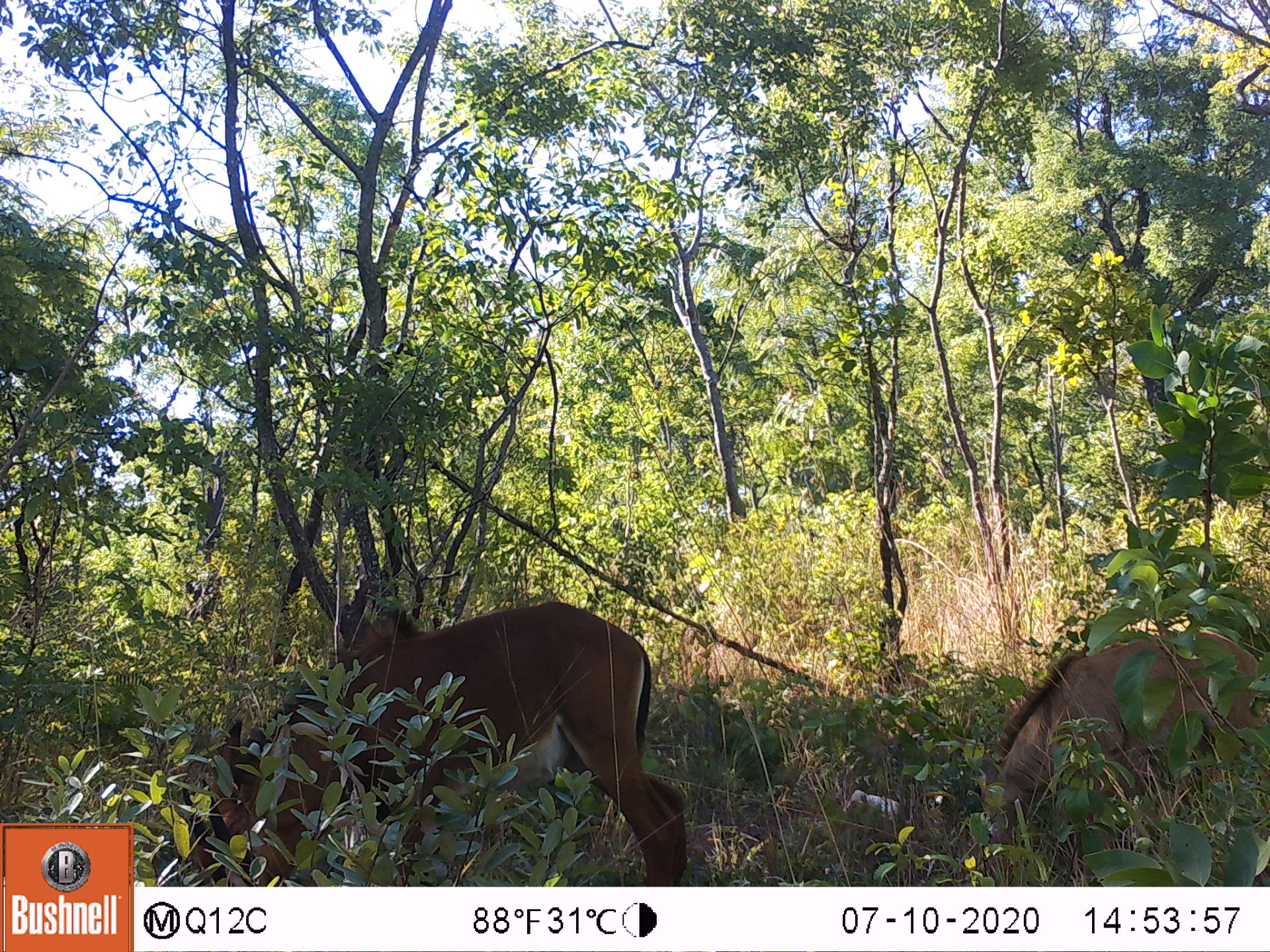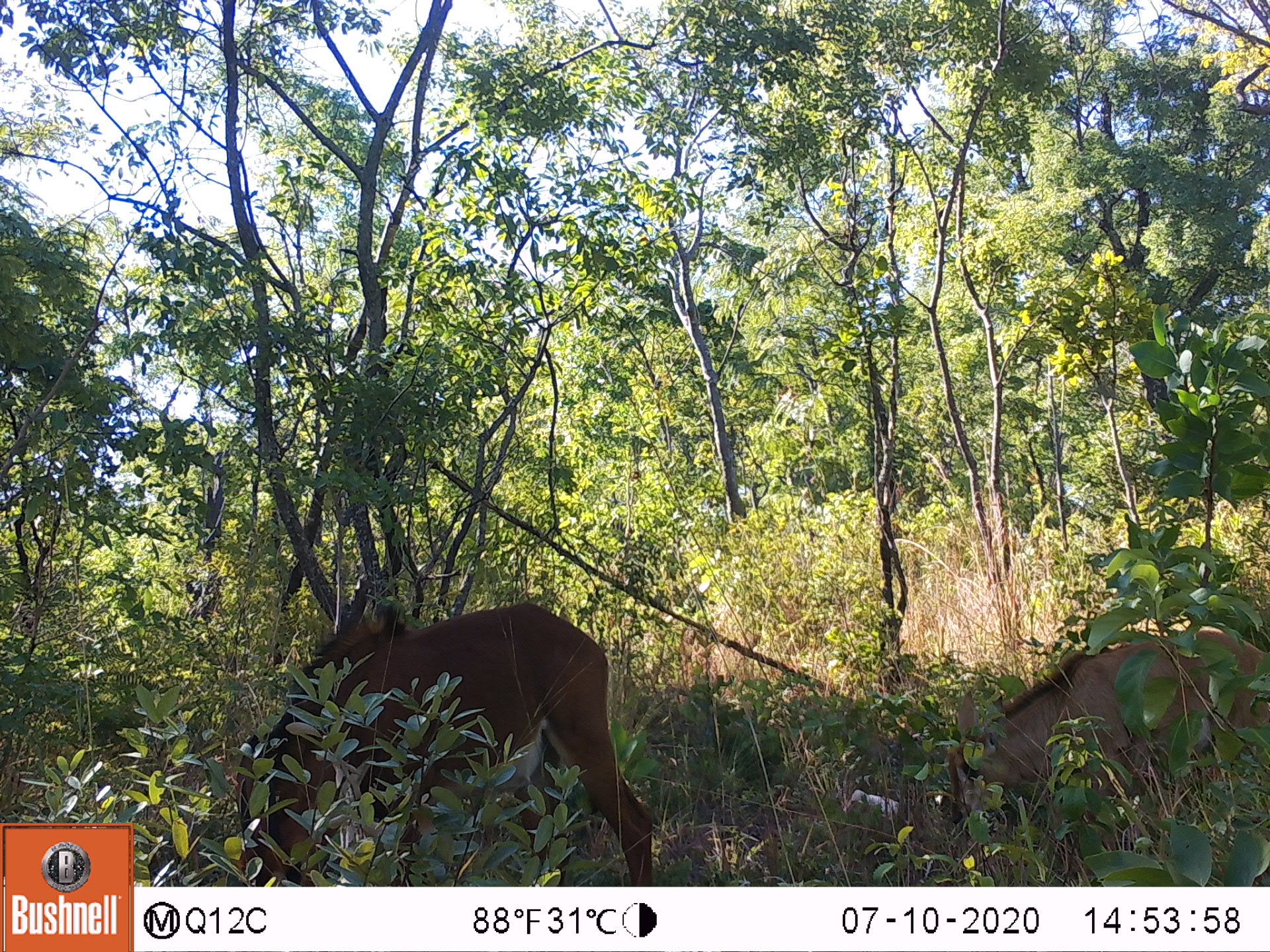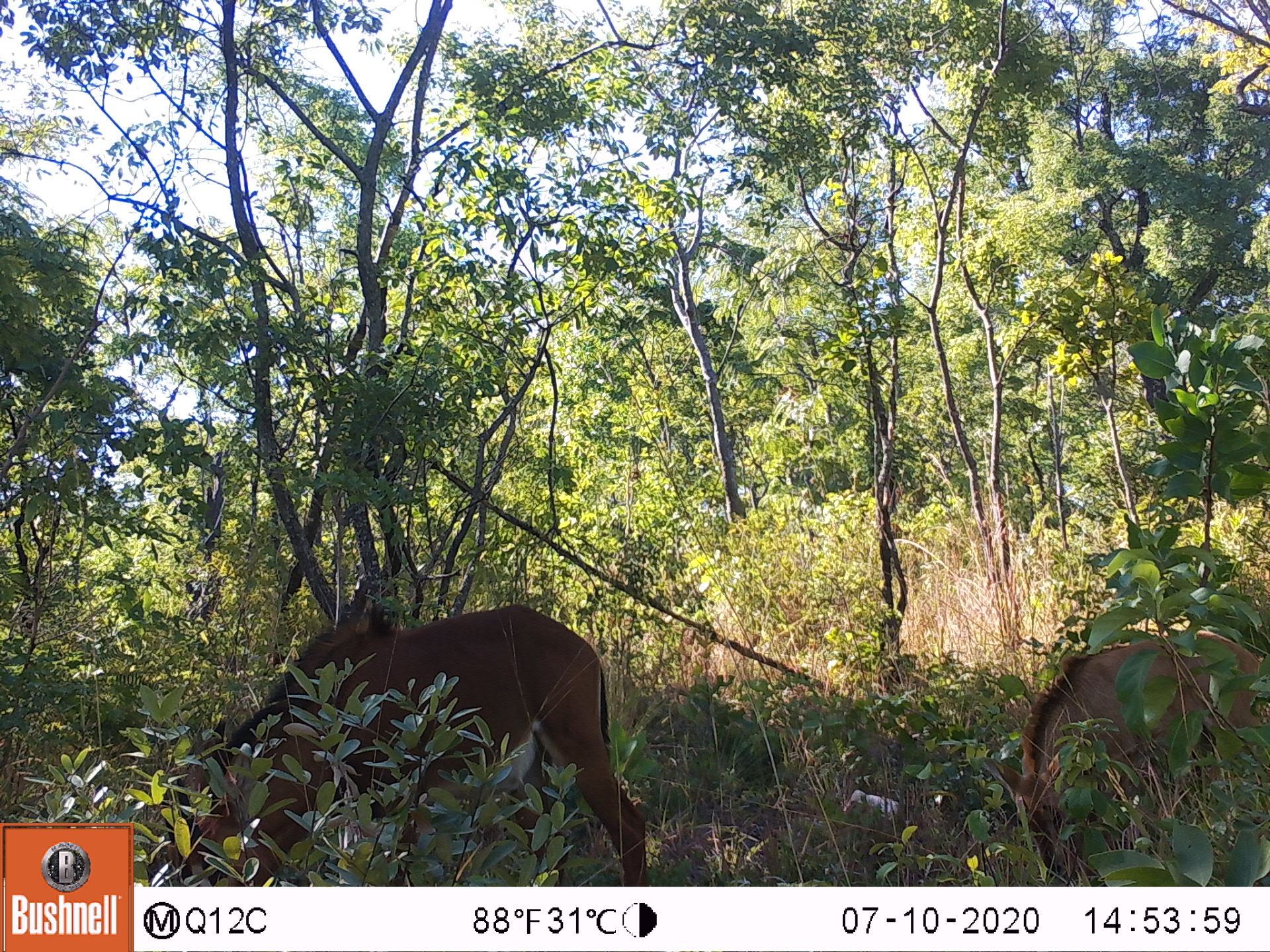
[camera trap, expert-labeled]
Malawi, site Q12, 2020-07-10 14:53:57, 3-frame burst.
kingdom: Animalia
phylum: Chordata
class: Mammalia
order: Artiodactyla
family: Bovidae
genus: Hippotragus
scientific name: Hippotragus niger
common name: sable antelope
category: sable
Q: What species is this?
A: Sable (sable antelope) (Hippotragus niger).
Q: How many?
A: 2.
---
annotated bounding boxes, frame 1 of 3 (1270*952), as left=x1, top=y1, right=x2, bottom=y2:
sable: left=207, top=594, right=685, bottom=880; left=970, top=624, right=1262, bottom=860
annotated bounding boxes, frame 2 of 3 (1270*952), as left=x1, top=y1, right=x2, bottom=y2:
sable: left=211, top=594, right=649, bottom=882; left=932, top=619, right=1262, bottom=850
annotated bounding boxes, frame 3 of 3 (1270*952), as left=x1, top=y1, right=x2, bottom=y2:
sable: left=142, top=599, right=656, bottom=880; left=986, top=629, right=1262, bottom=880